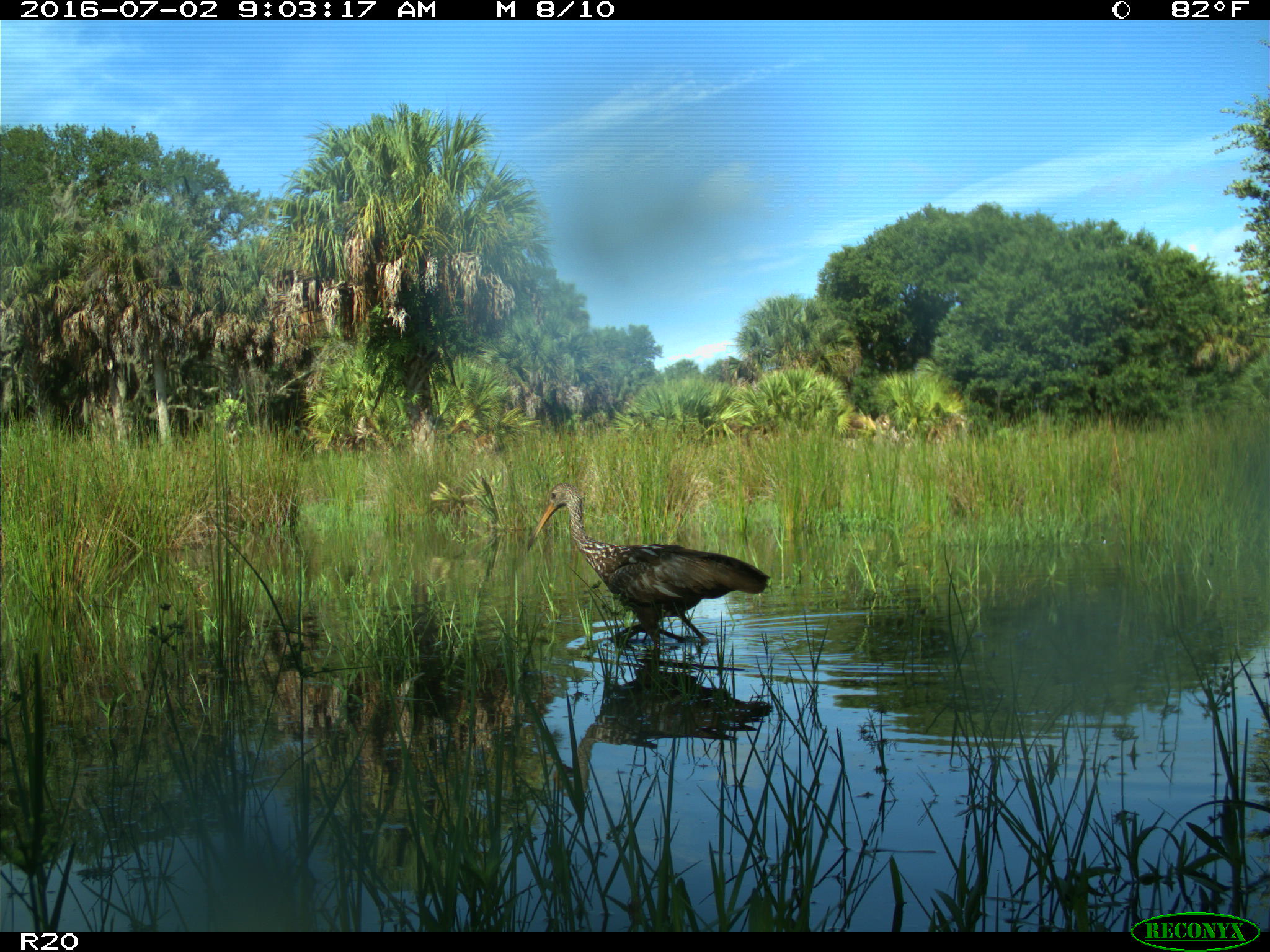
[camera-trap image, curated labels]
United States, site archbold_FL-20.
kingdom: Animalia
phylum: Chordata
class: Aves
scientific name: Aves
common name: birds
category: unidentified bird